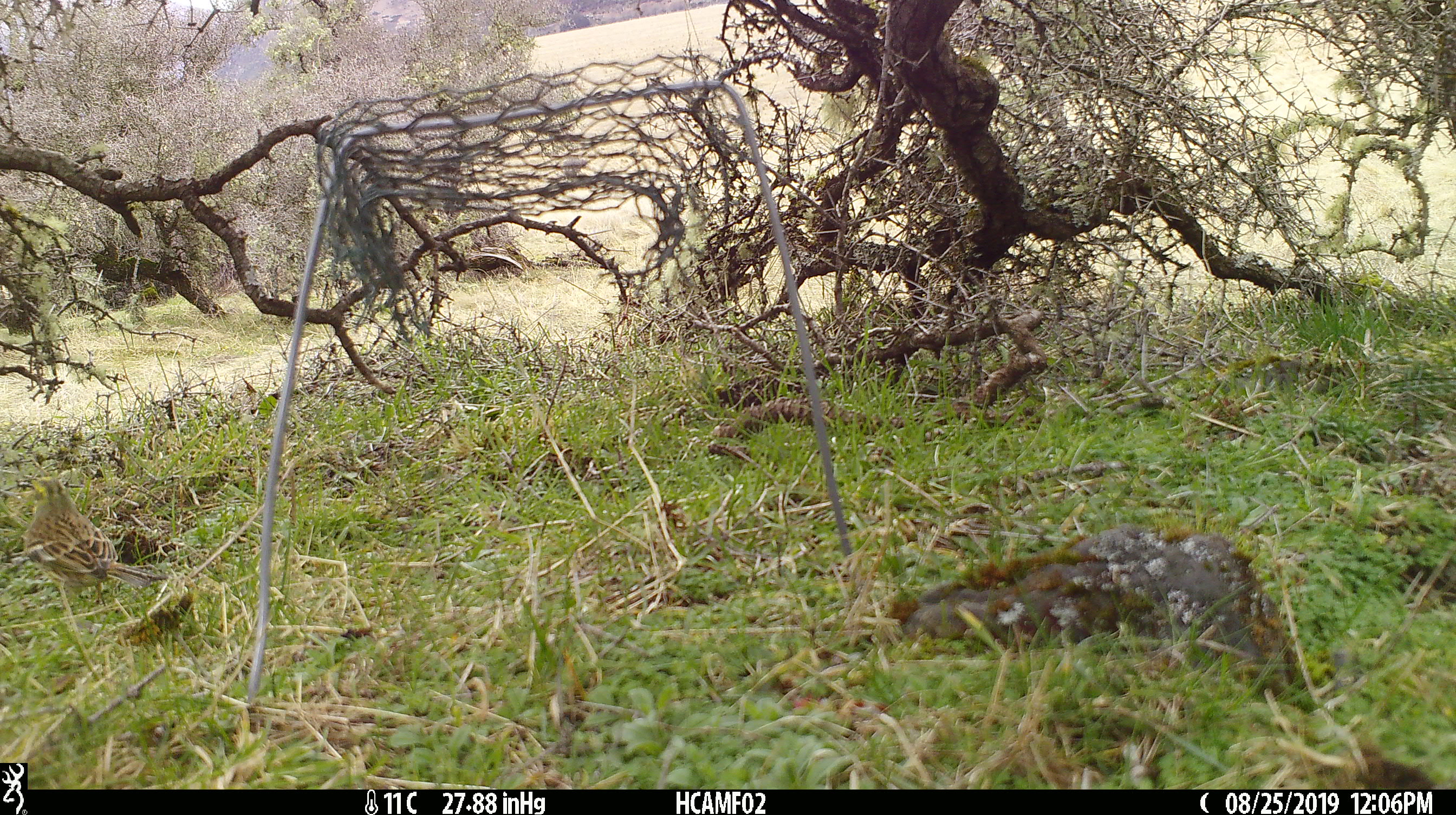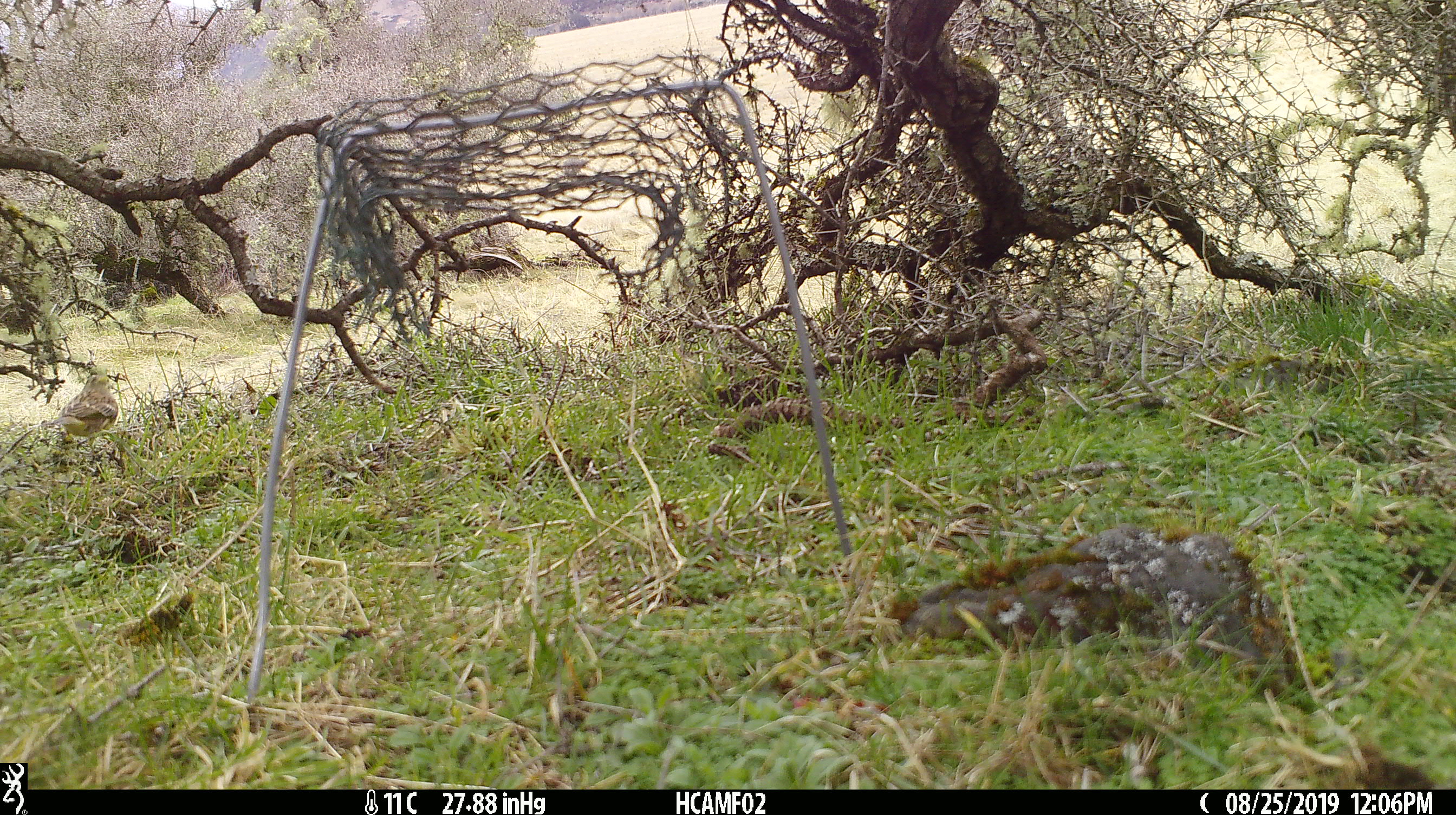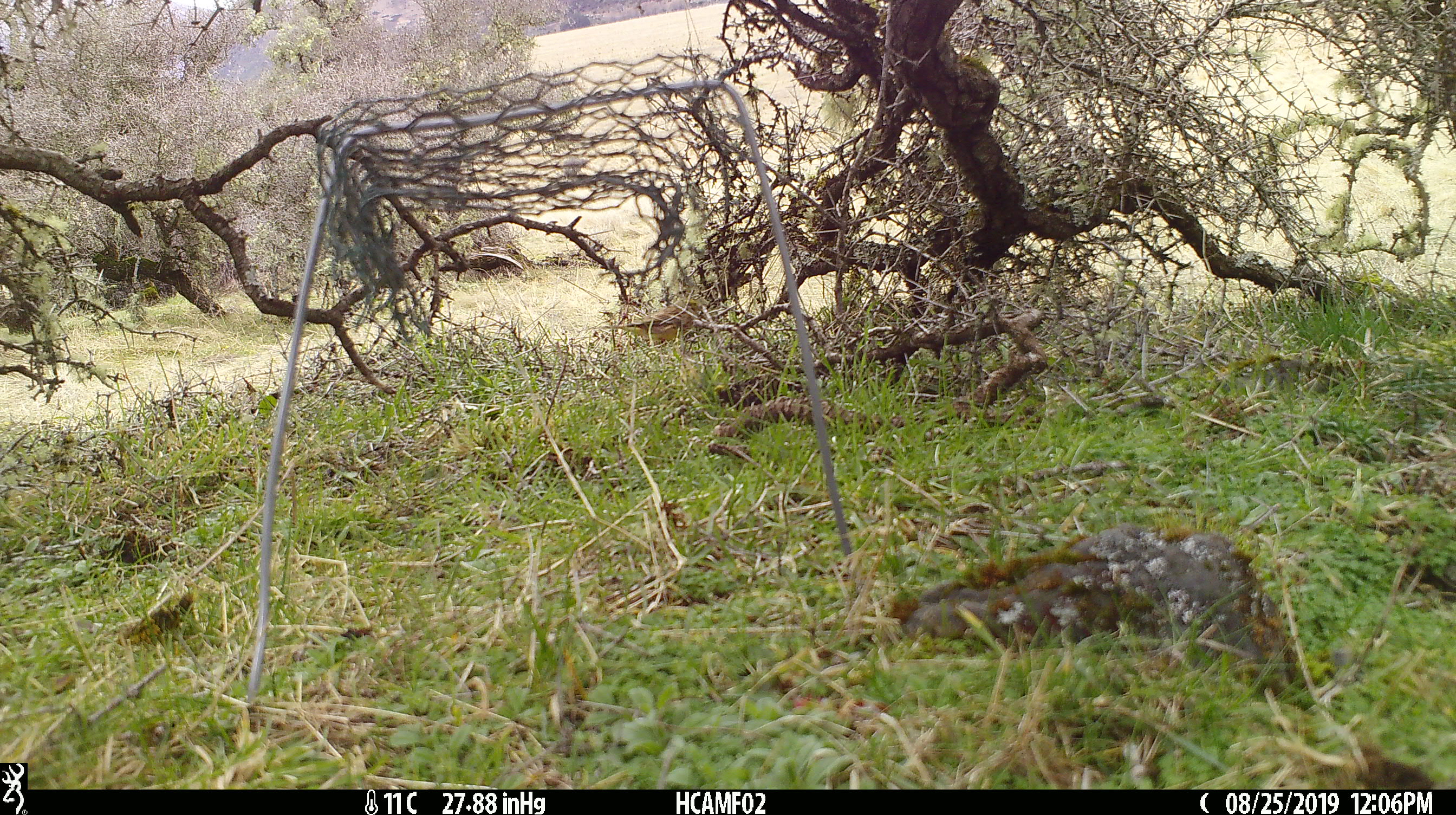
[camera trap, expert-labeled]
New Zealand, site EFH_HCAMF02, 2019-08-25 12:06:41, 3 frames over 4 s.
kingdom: Animalia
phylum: Chordata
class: Aves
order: Passeriformes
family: Emberizidae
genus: Emberiza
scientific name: Emberiza citrinella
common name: yellowhammer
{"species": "yellowhammer (Emberiza citrinella)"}